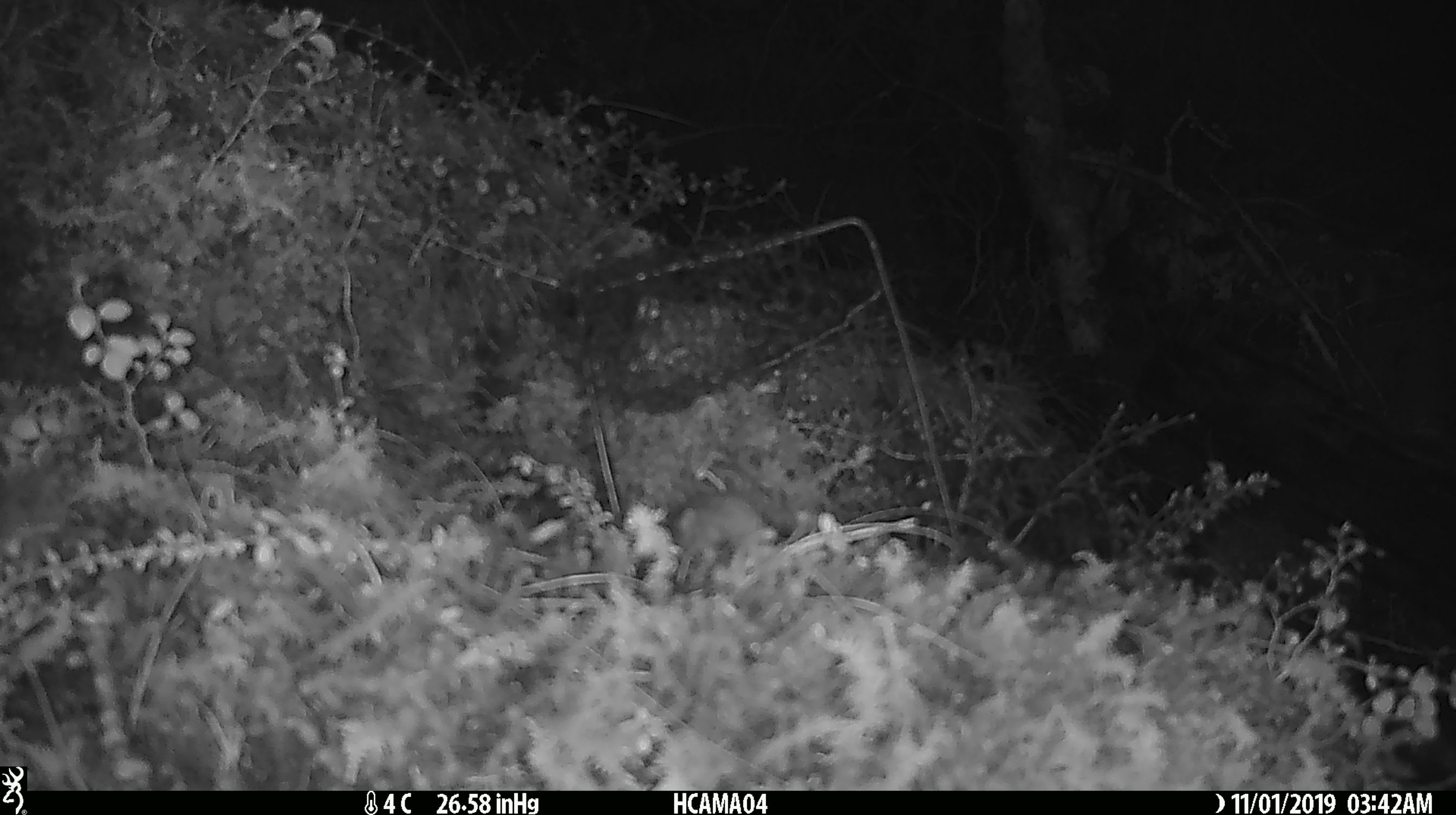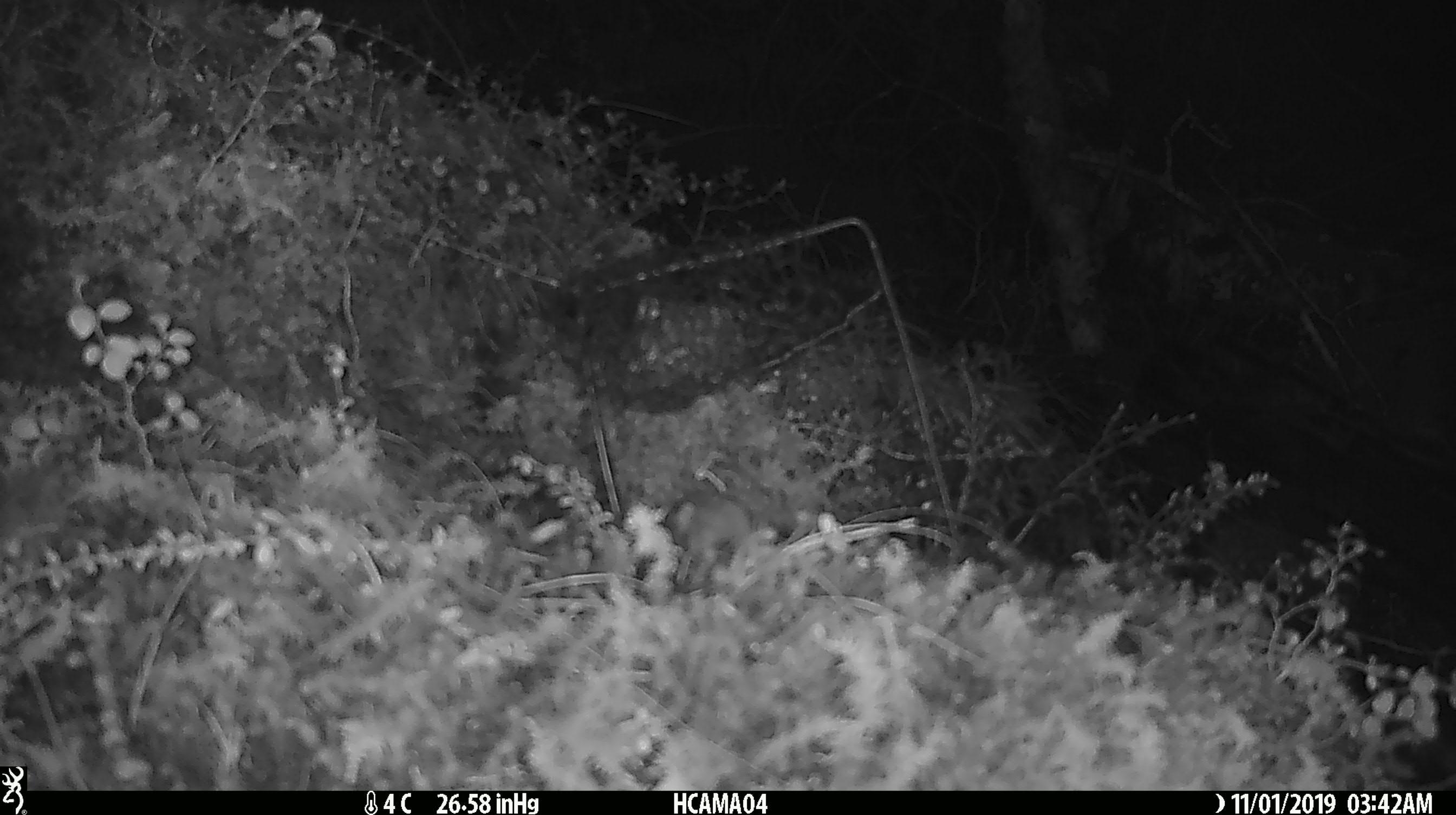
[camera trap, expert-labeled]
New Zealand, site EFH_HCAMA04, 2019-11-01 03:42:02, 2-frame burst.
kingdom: Animalia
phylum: Chordata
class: Mammalia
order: Rodentia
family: Muridae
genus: Mus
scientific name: Mus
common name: mouse